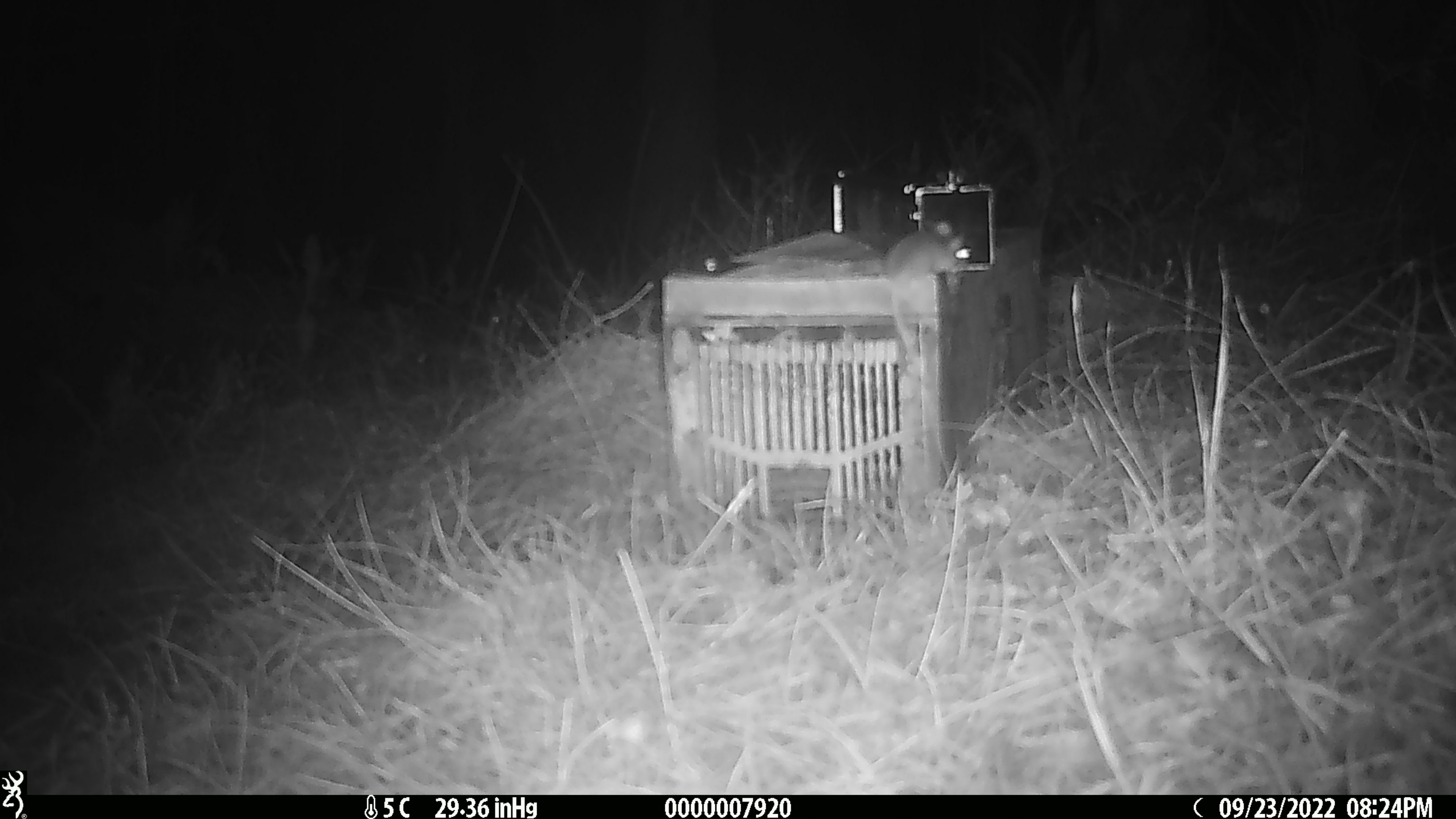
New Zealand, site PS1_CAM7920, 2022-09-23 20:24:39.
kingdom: Animalia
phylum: Chordata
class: Mammalia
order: Rodentia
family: Muridae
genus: Mus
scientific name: Mus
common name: mouse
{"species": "mouse (Mus)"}